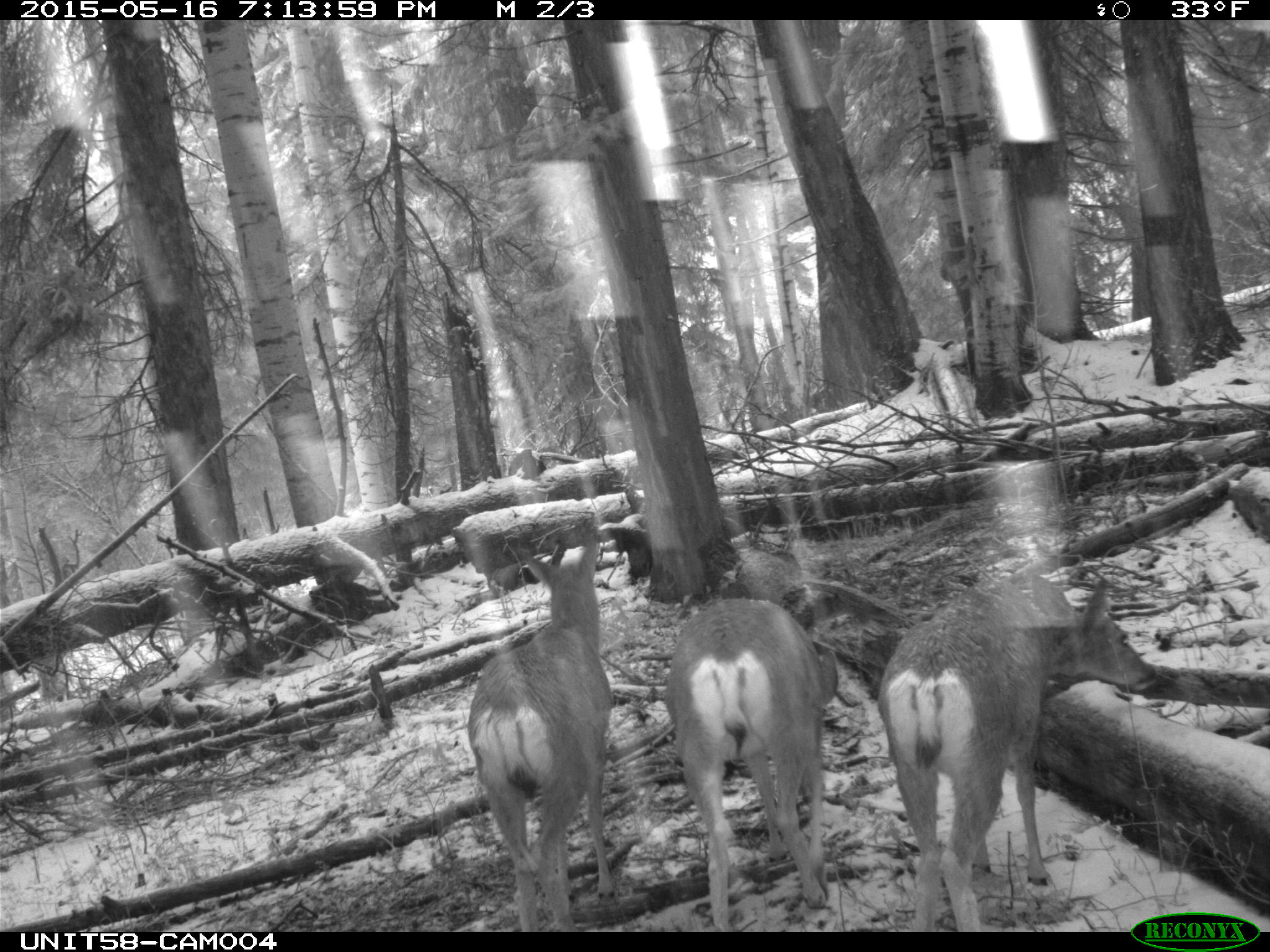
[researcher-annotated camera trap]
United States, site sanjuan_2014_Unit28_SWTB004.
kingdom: Animalia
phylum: Chordata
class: Mammalia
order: Artiodactyla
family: Cervidae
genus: Odocoileus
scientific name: Odocoileus hemionus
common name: mule deer